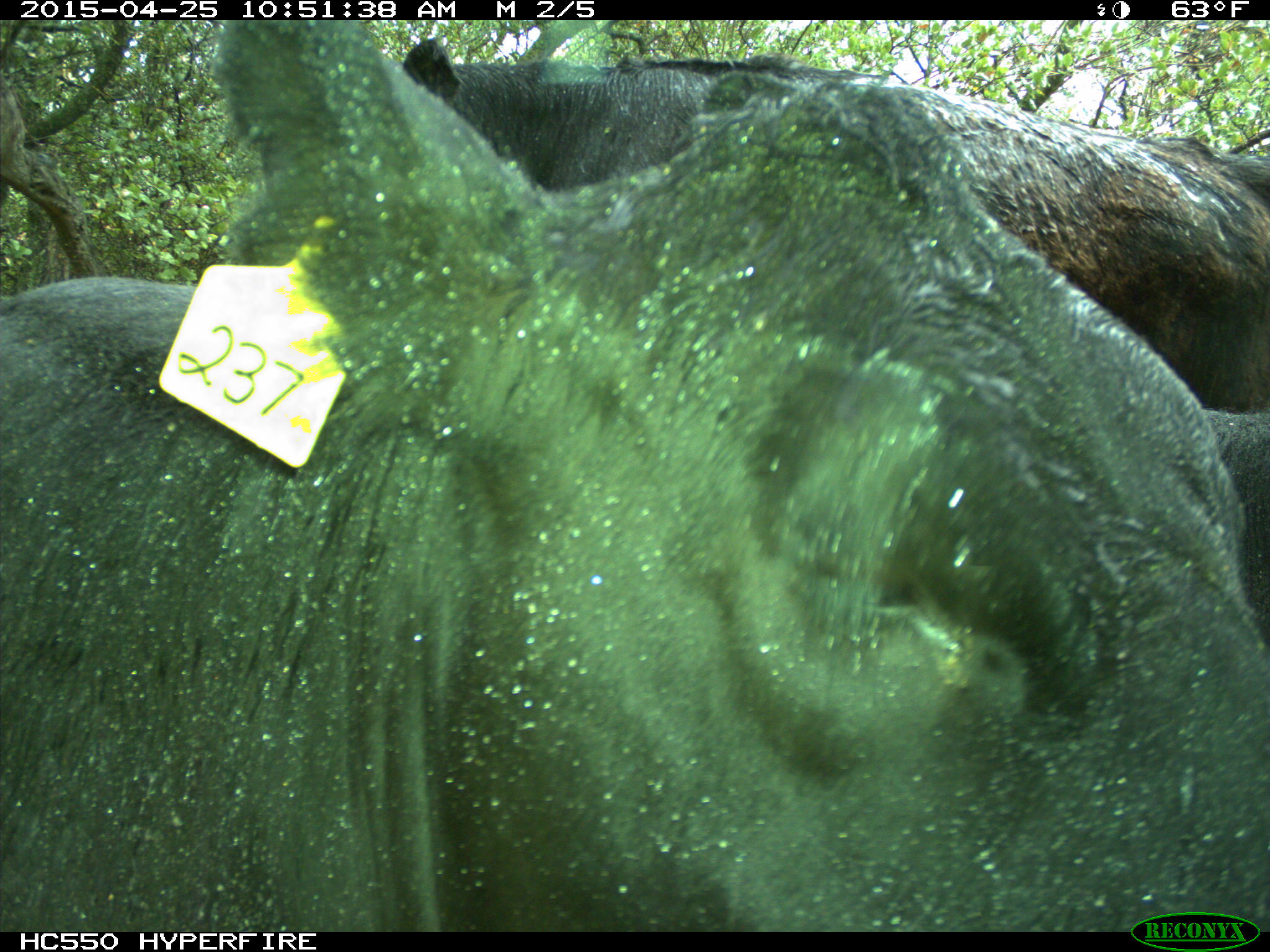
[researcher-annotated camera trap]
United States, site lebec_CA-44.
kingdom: Animalia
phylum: Chordata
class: Mammalia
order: Artiodactyla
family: Suidae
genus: Sus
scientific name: Sus scrofa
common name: wild boar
Sus scrofa (wild boar).